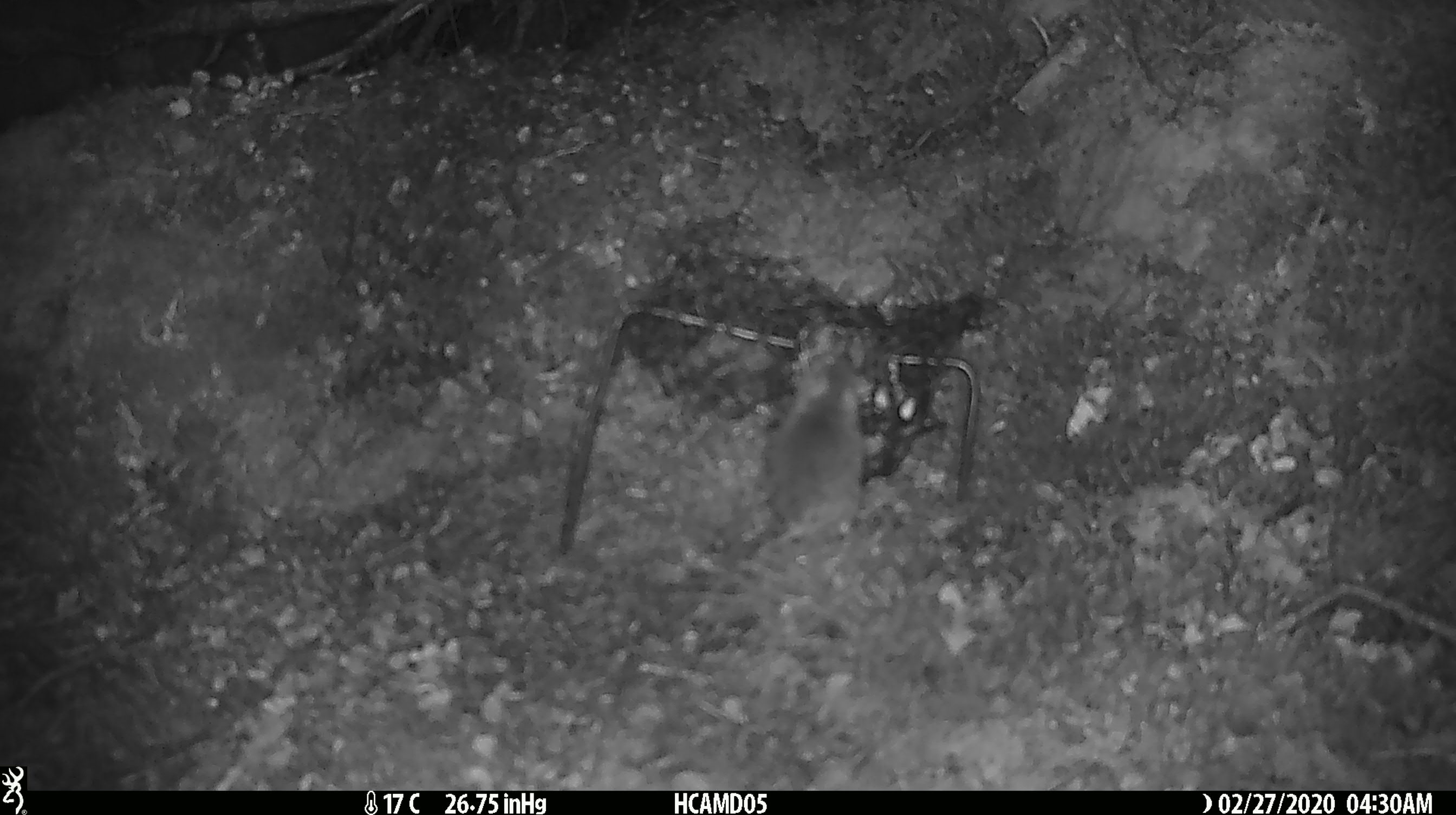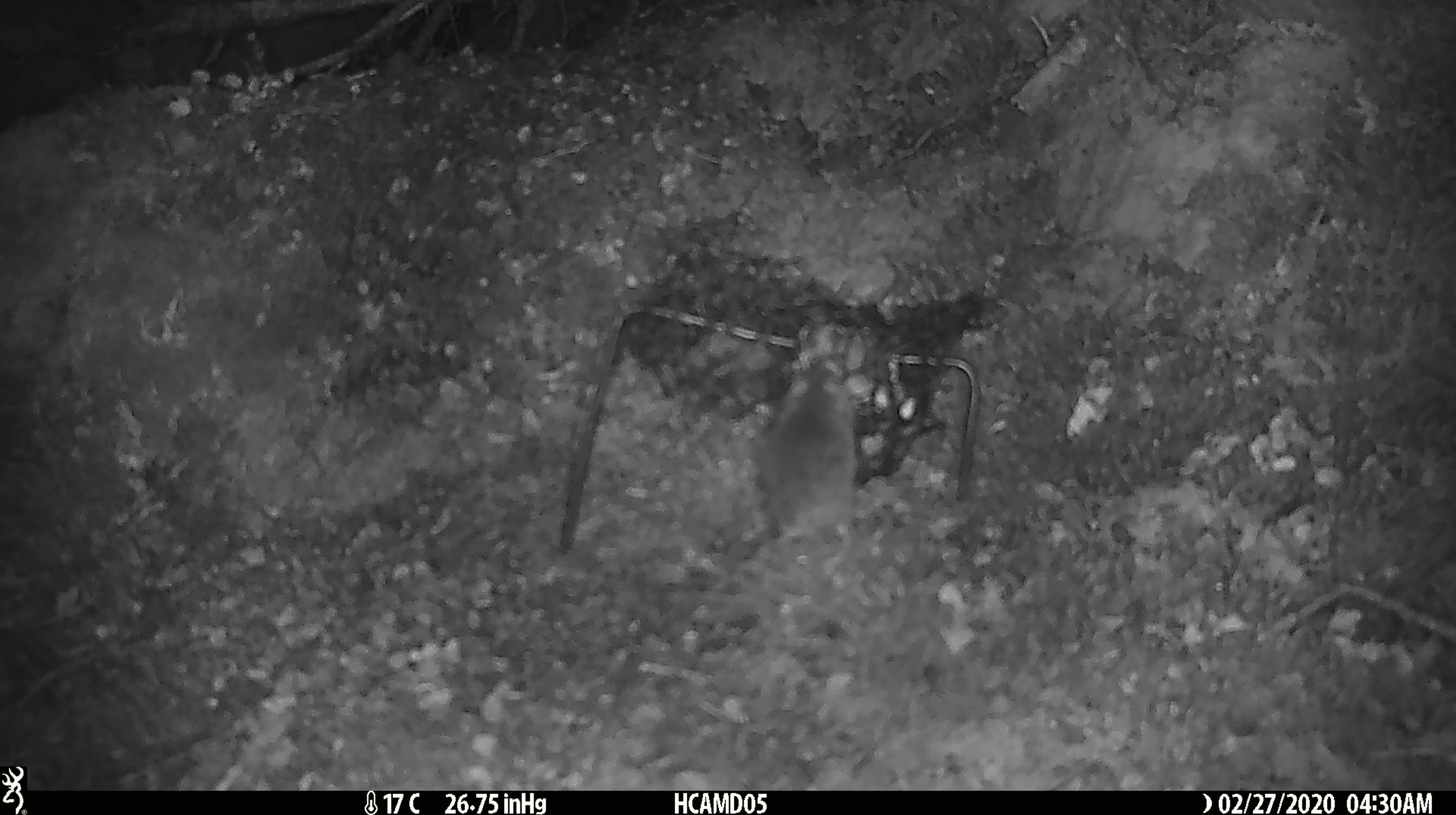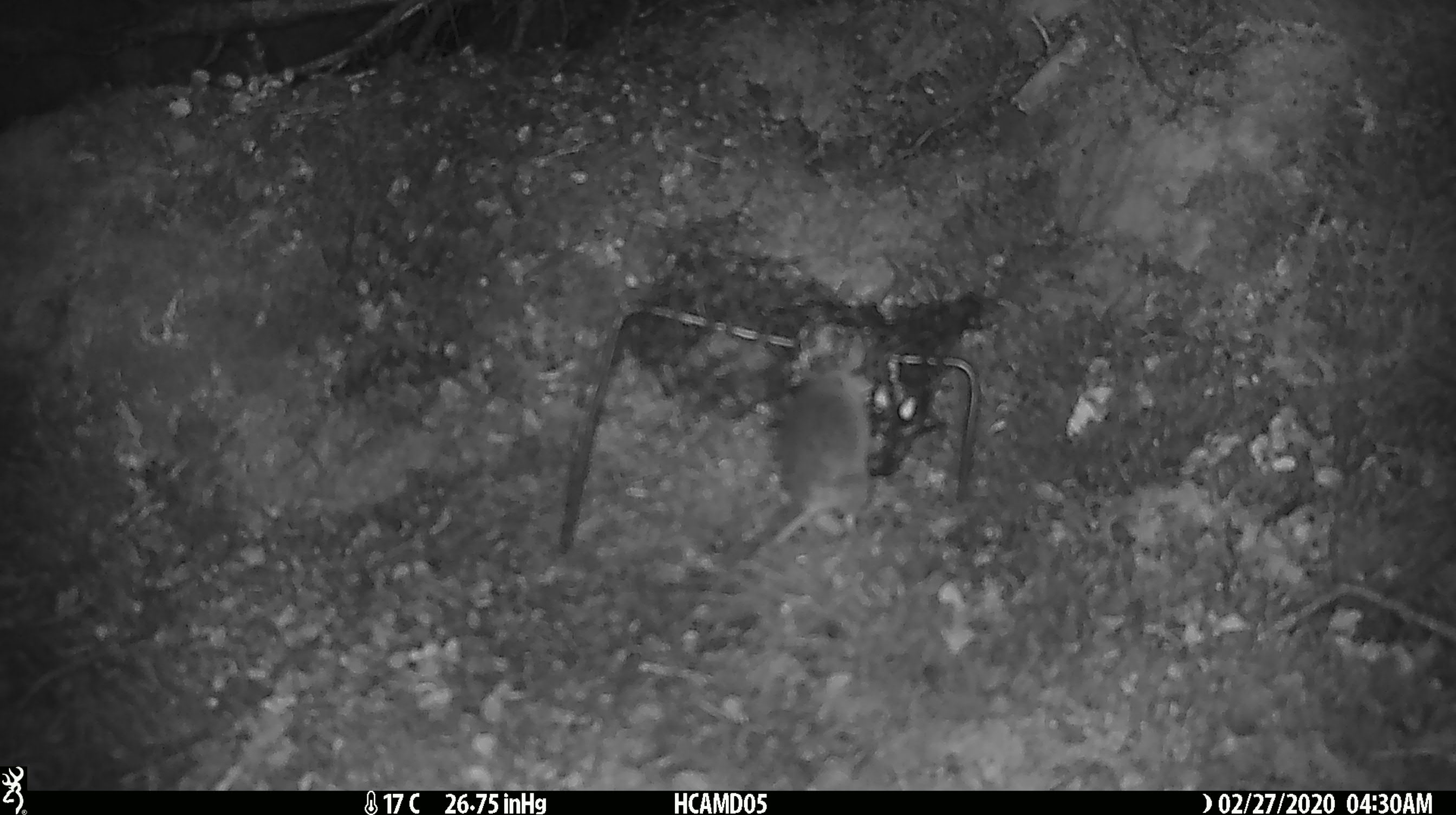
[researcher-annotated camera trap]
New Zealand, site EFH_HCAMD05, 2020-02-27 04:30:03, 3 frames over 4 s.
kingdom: Animalia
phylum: Chordata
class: Mammalia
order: Rodentia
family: Muridae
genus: Mus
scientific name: Mus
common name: mouse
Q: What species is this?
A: Mouse (Mus).